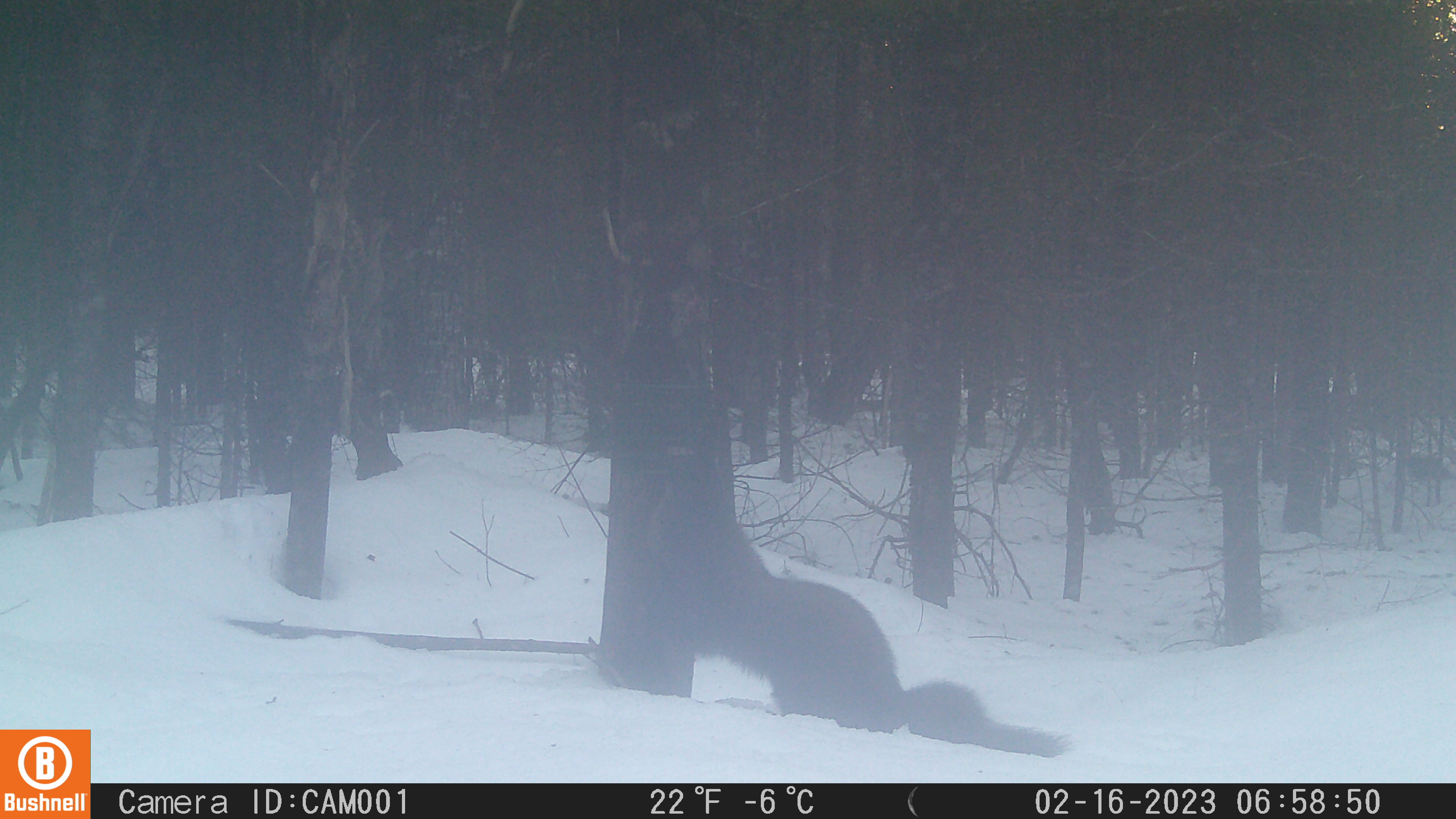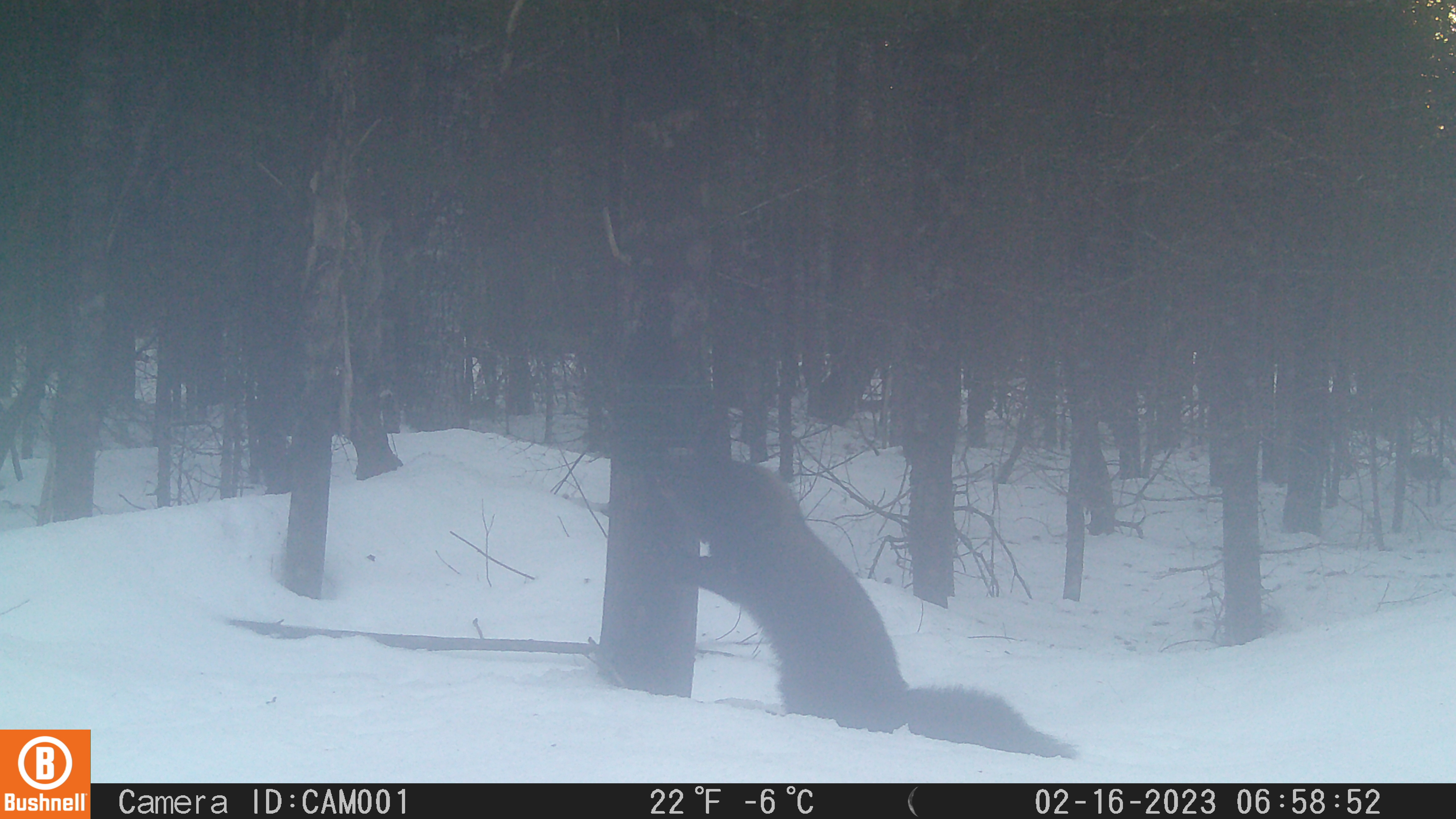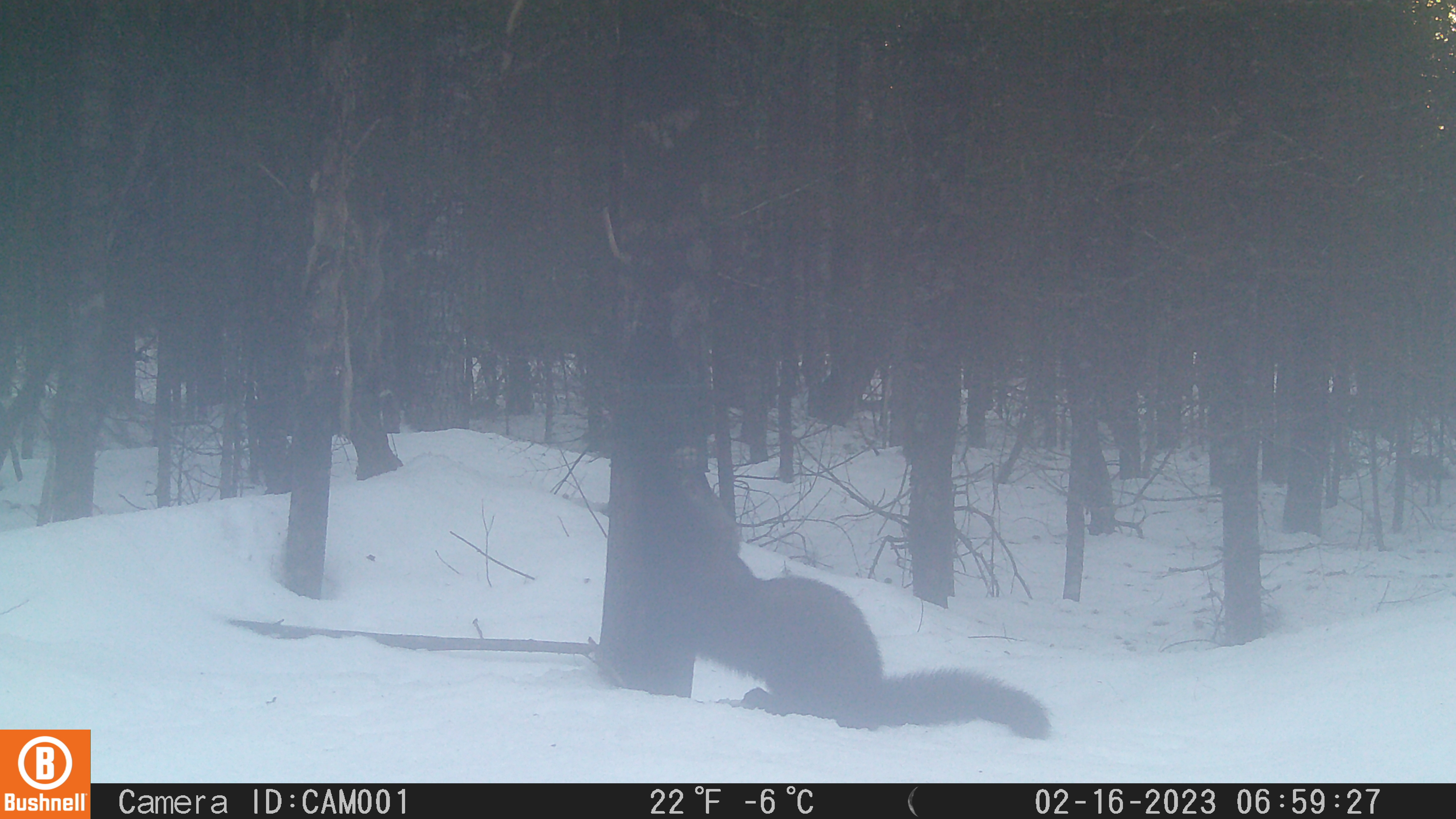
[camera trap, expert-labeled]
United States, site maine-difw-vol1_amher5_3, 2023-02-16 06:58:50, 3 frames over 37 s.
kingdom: Animalia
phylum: Chordata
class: Mammalia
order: Carnivora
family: Mustelidae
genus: Pekania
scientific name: Pekania pennanti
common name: fisher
Fisher (Pekania pennanti).